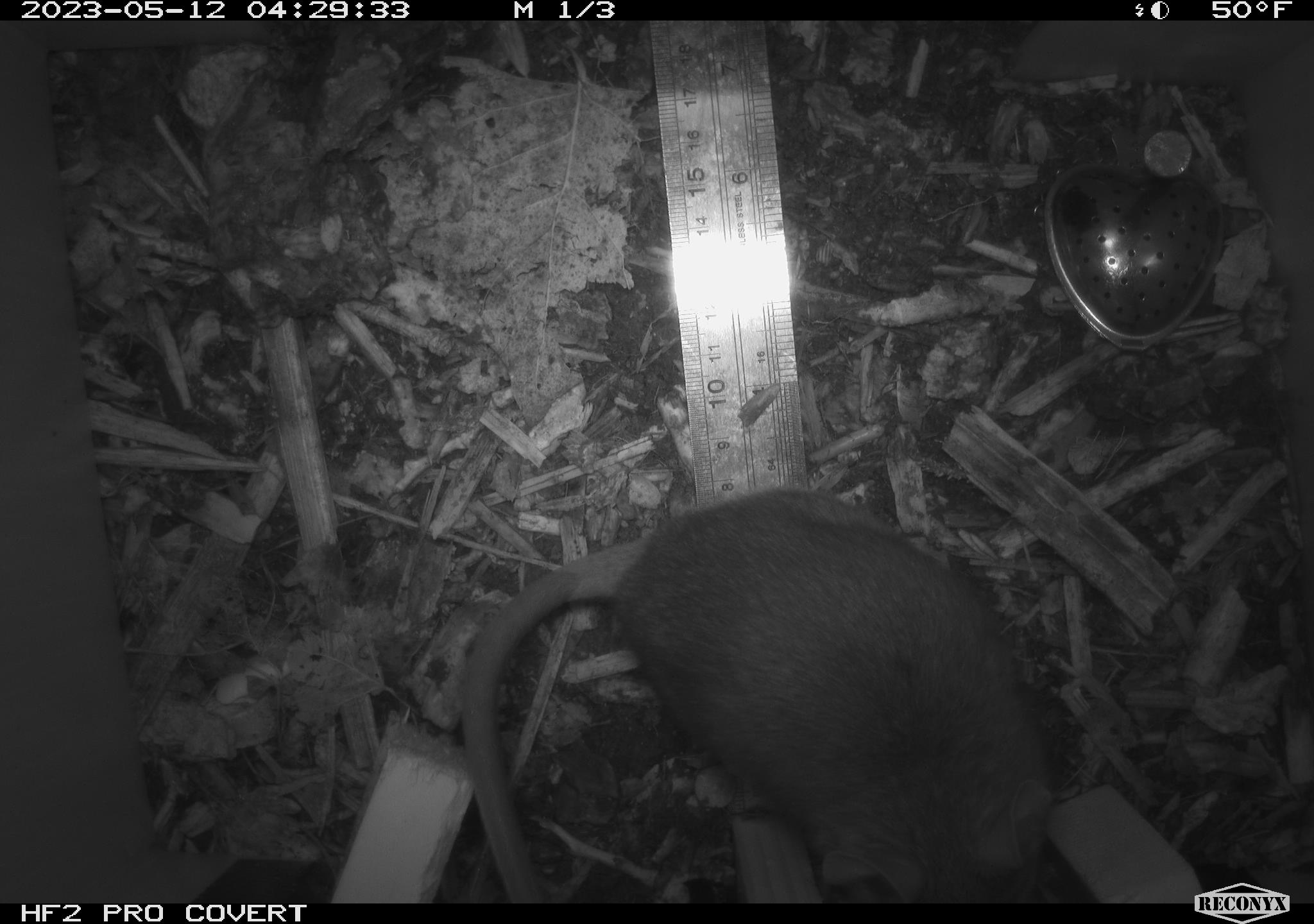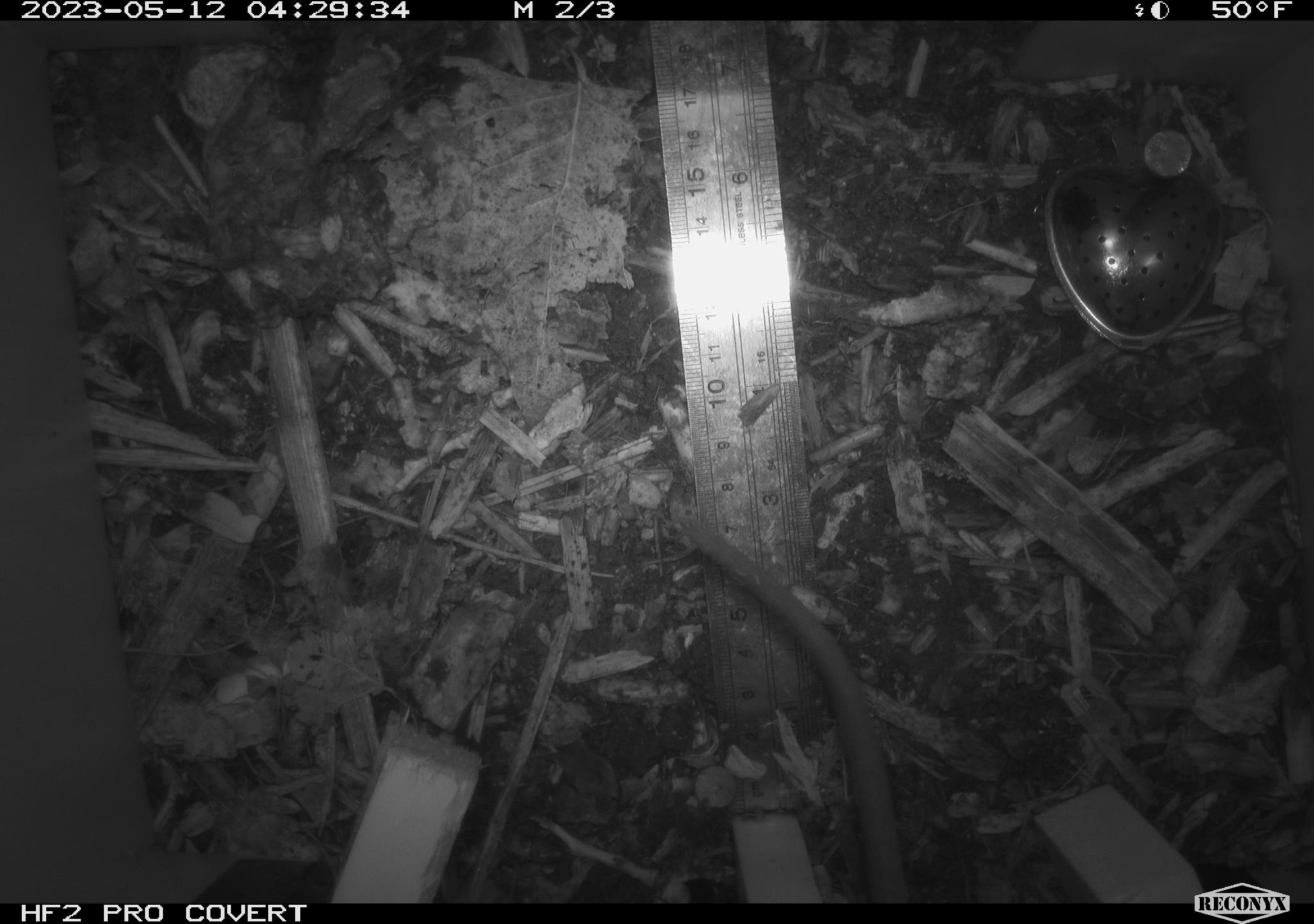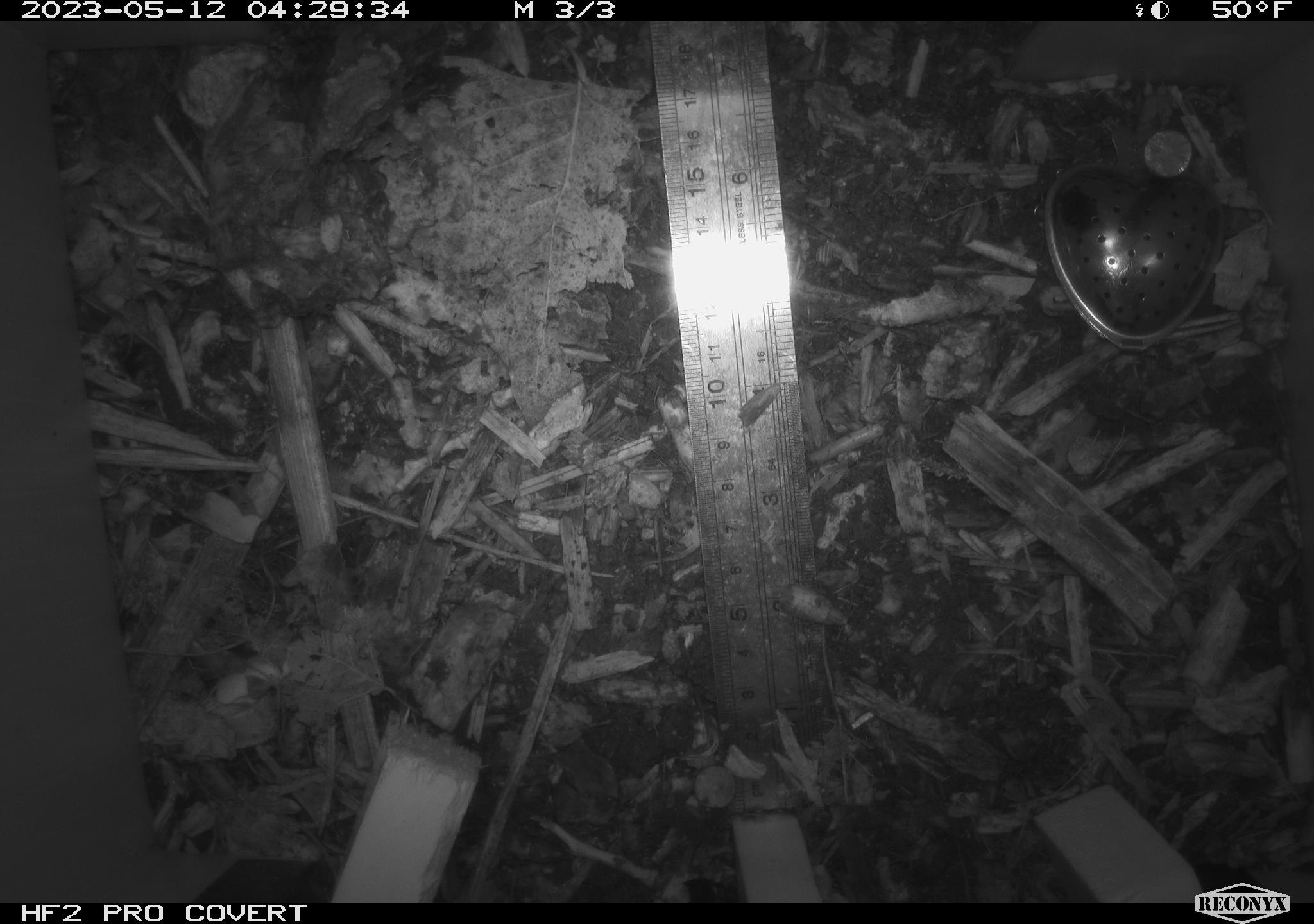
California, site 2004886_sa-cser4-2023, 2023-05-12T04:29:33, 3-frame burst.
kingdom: Animalia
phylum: Chordata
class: Mammalia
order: Rodentia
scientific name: Rodentia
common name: woodrat or rat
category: woodrat or rat species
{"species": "woodrat or rat species (woodrat or rat) (Rodentia)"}